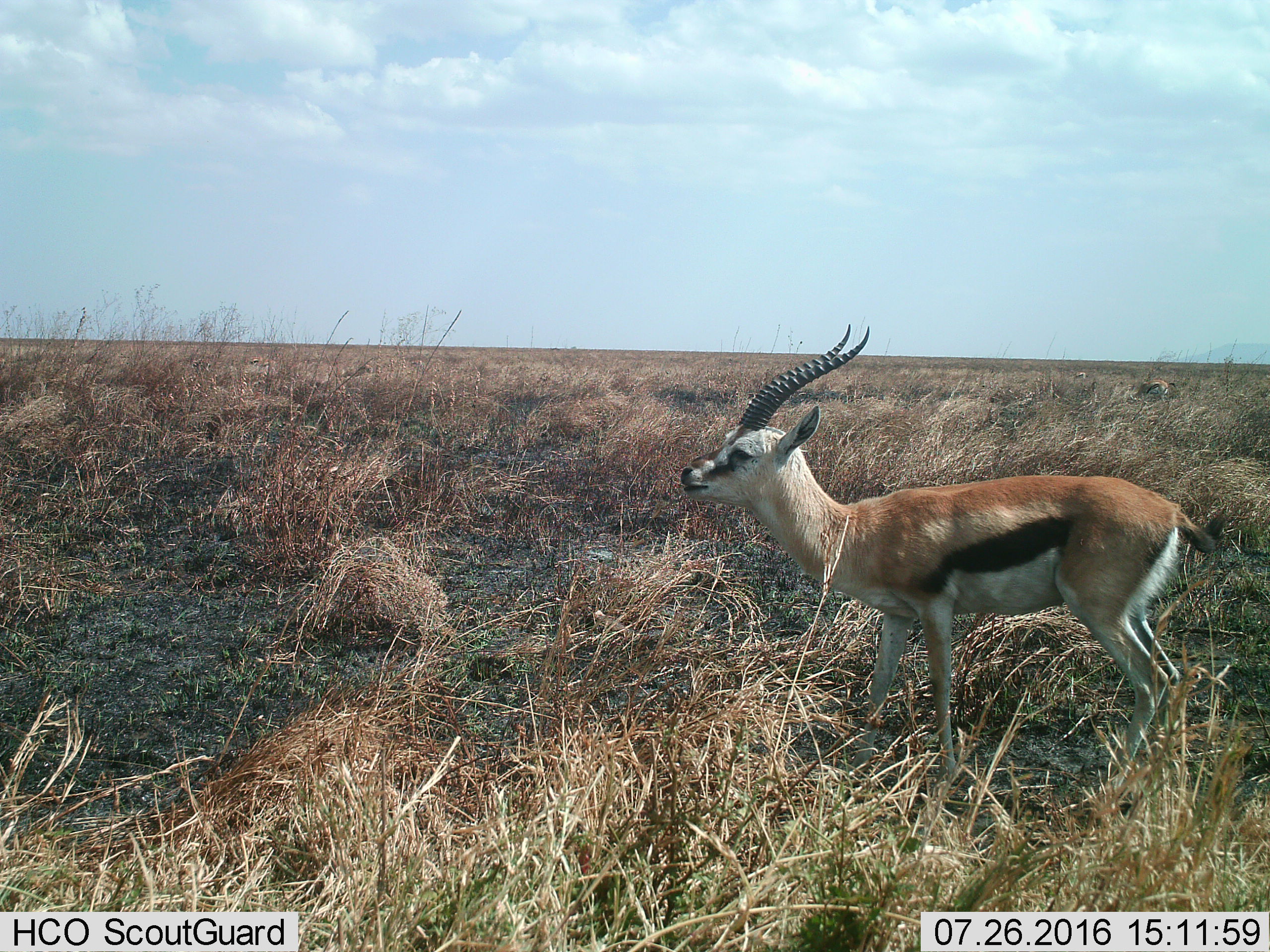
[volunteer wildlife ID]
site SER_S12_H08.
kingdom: Animalia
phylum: Chordata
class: Mammalia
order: Artiodactyla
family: Bovidae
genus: Eudorcas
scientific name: Eudorcas thomsonii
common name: thomson's gazelle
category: gazellethomsons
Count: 2.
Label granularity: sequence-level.